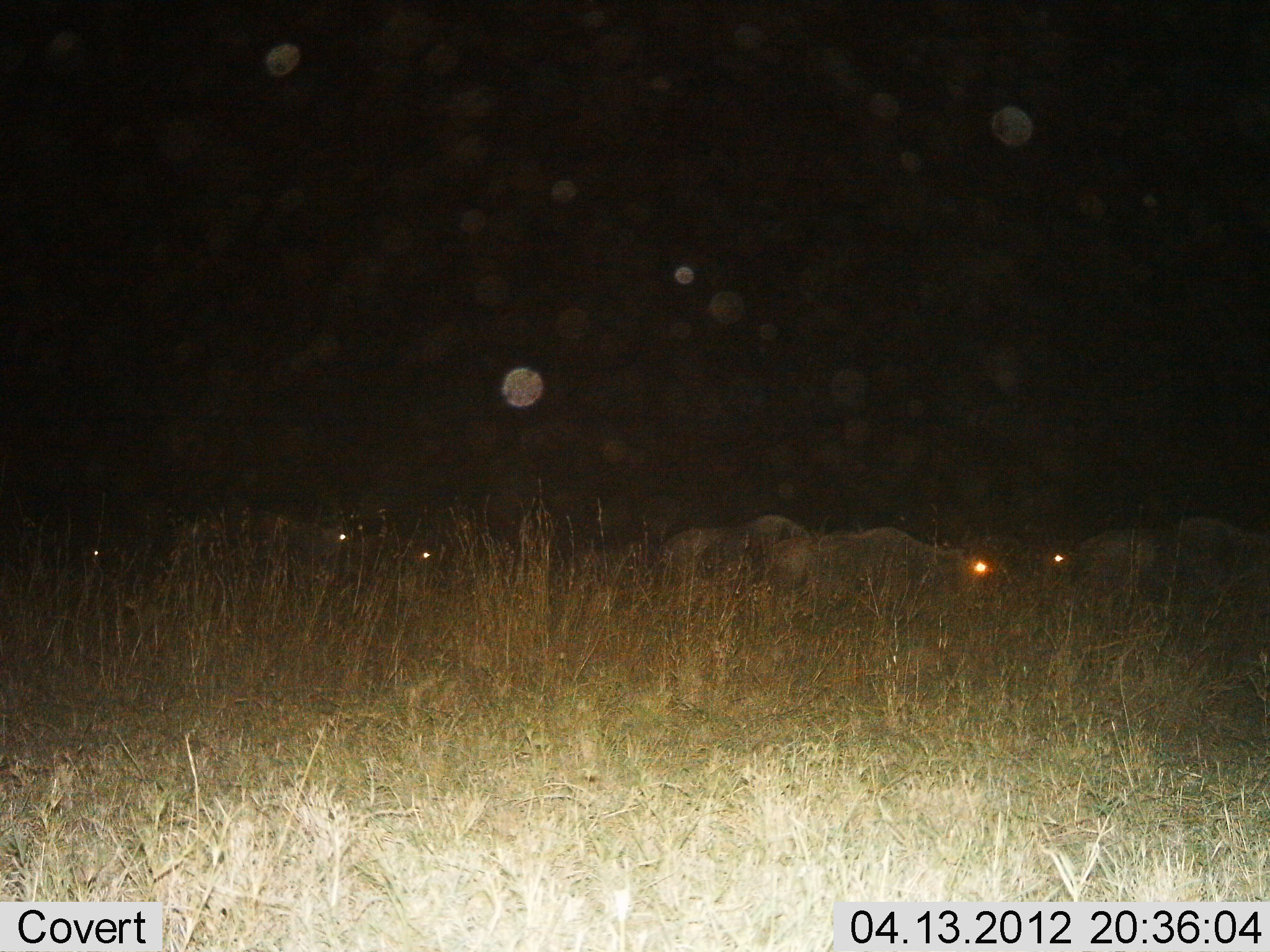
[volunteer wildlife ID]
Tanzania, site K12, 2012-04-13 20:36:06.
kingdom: Animalia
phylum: Chordata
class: Mammalia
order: Artiodactyla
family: Bovidae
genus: Connochaetes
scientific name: Connochaetes taurinus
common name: blue wildebeest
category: wildebeest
Wildebeest (blue wildebeest) (Connochaetes taurinus), count 7. Behavior (volunteer vote fractions): standing 33%, resting 33%, moving 33%, interacting 0%. Young present (vote fraction): 0%. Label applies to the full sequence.